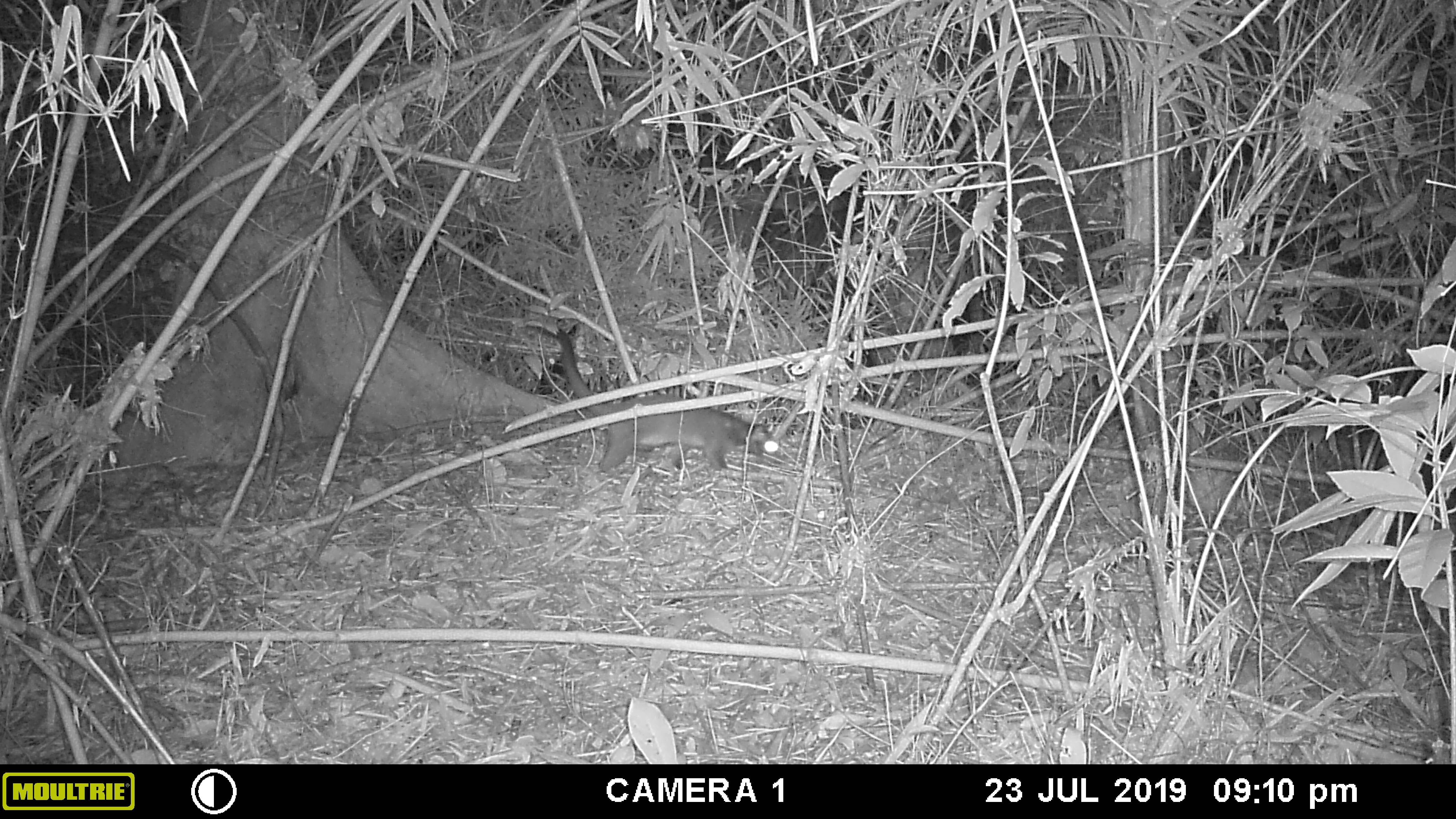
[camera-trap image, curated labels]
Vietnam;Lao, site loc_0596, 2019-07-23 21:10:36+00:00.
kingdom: Animalia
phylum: Chordata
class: Mammalia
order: Carnivora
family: Viverridae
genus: Paguma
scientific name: Paguma larvata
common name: masked palm civet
Masked palm civet (Paguma larvata). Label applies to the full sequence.